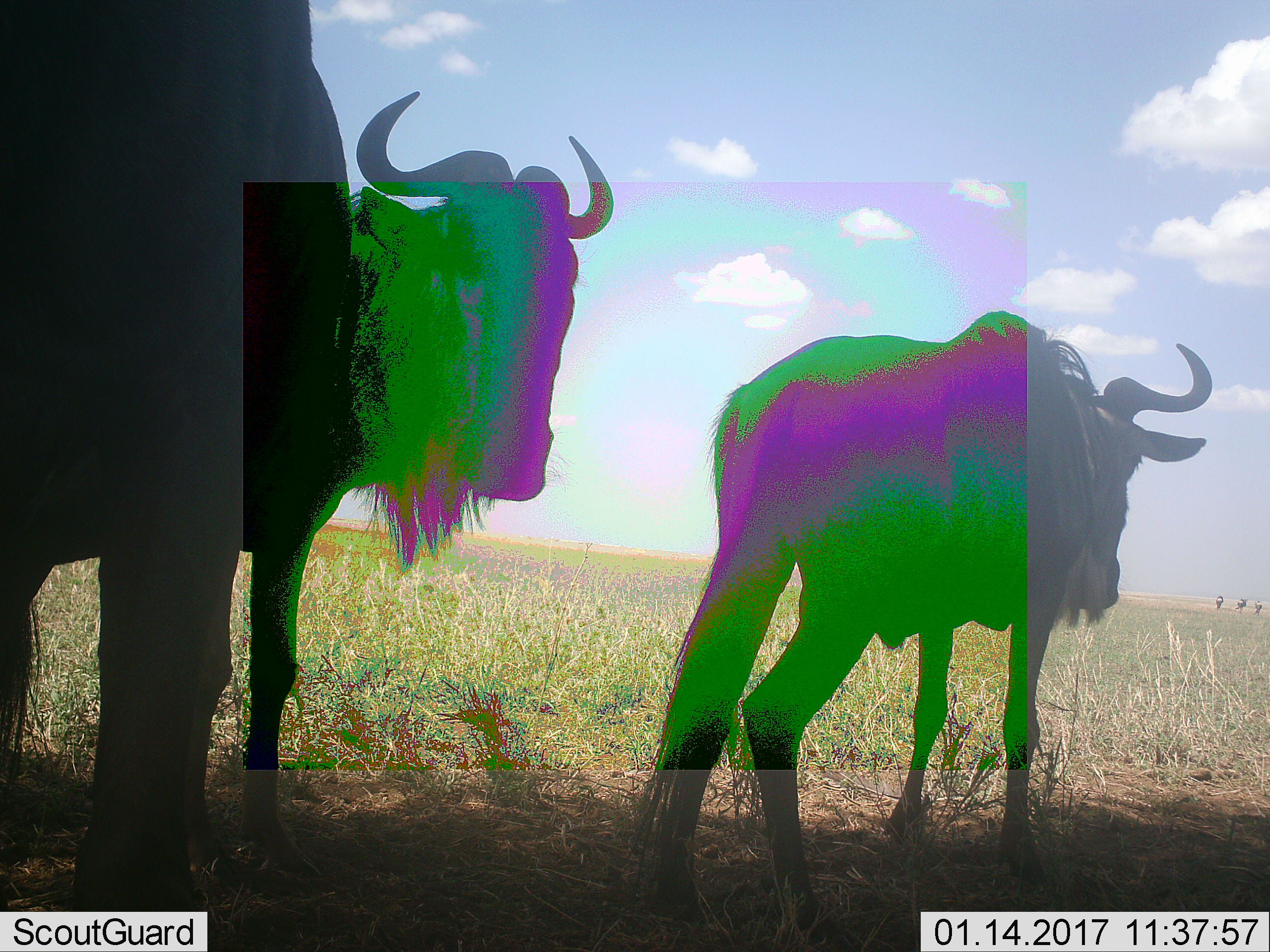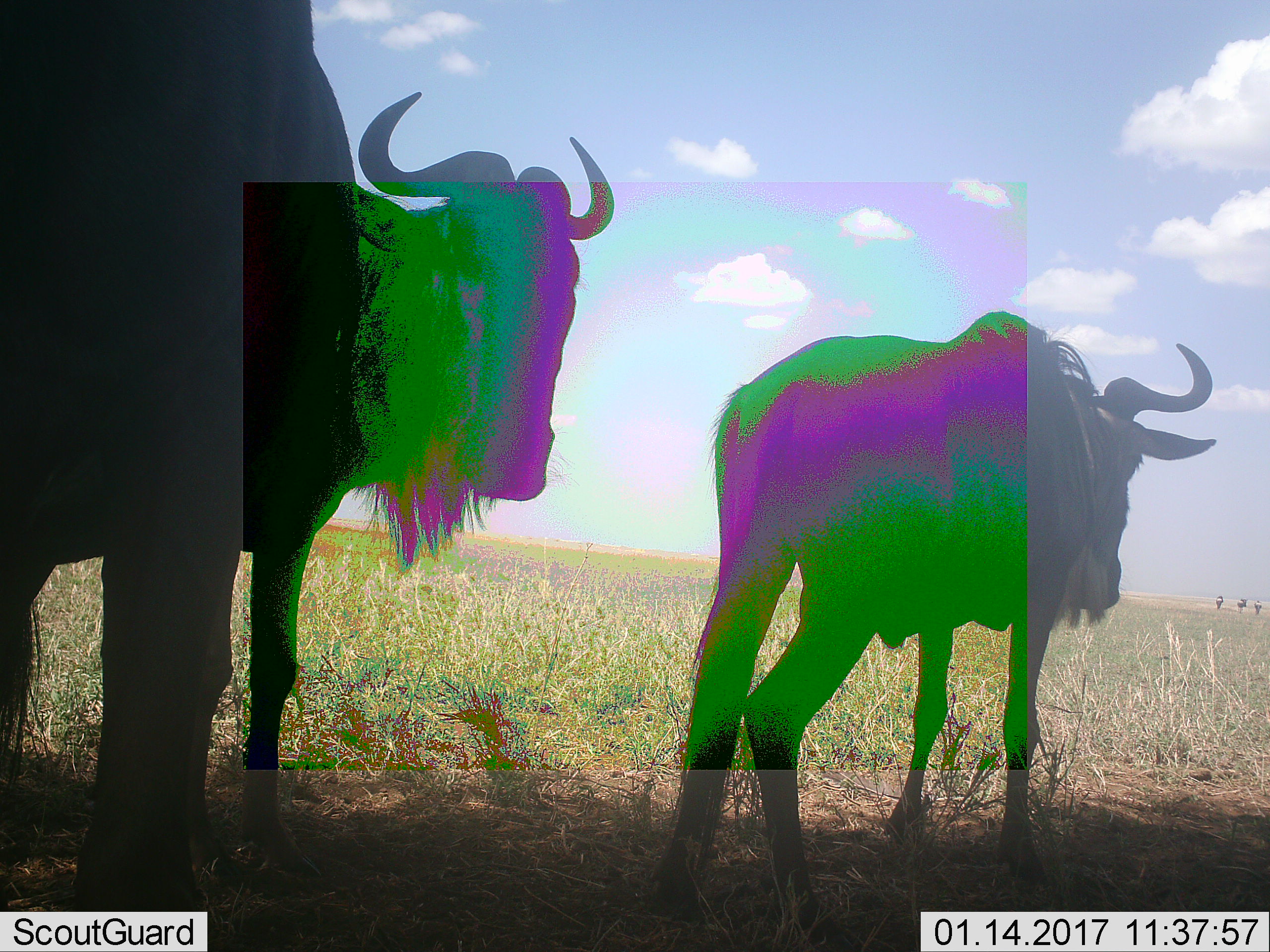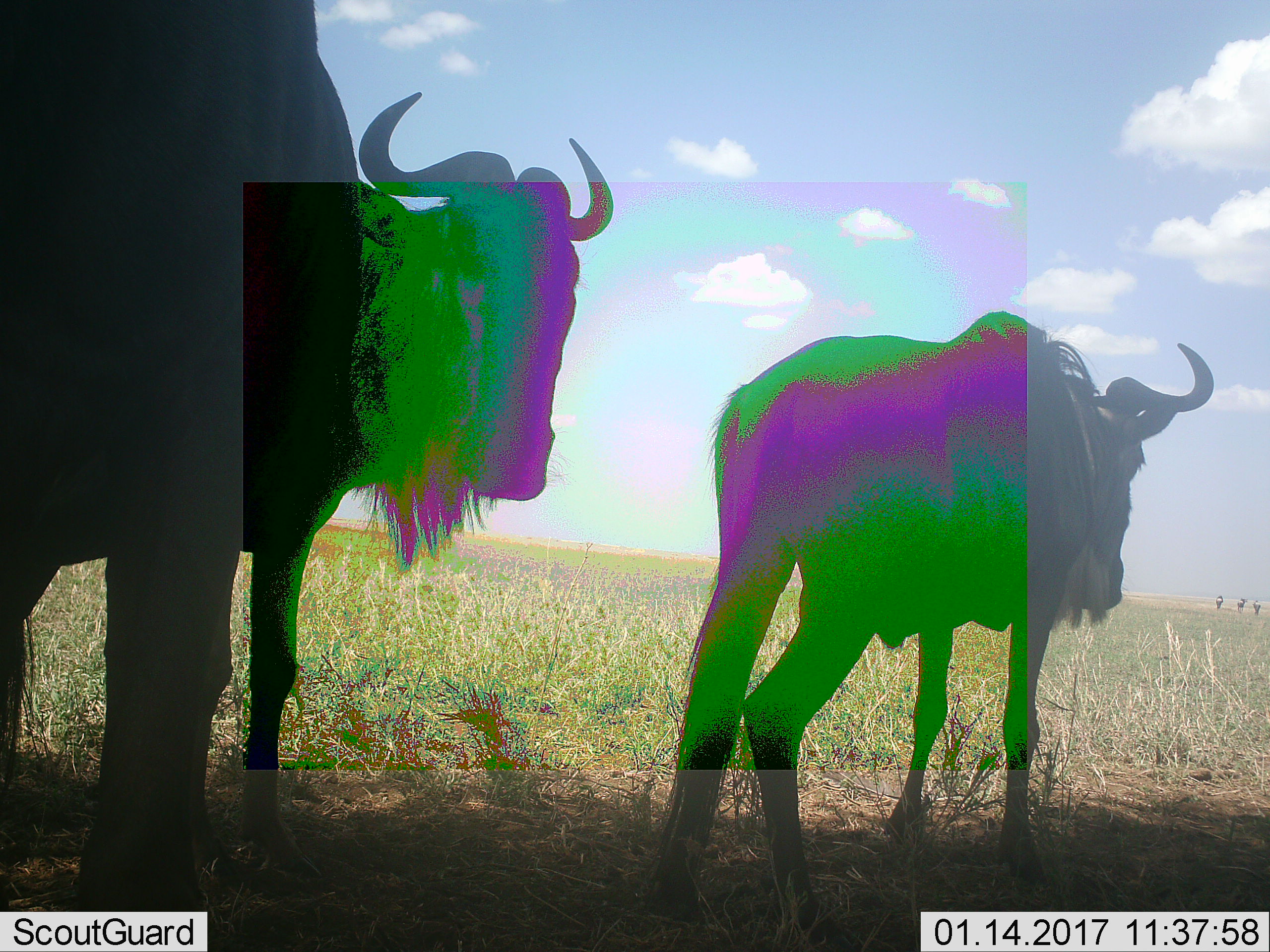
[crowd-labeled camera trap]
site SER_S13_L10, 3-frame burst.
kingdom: Animalia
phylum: Chordata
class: Mammalia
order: Artiodactyla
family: Bovidae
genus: Connochaetes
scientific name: Connochaetes taurinus taurinus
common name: blue wildebeest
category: wildebeestblue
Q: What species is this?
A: Wildebeestblue (blue wildebeest) (Connochaetes taurinus taurinus).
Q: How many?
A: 3.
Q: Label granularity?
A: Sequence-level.